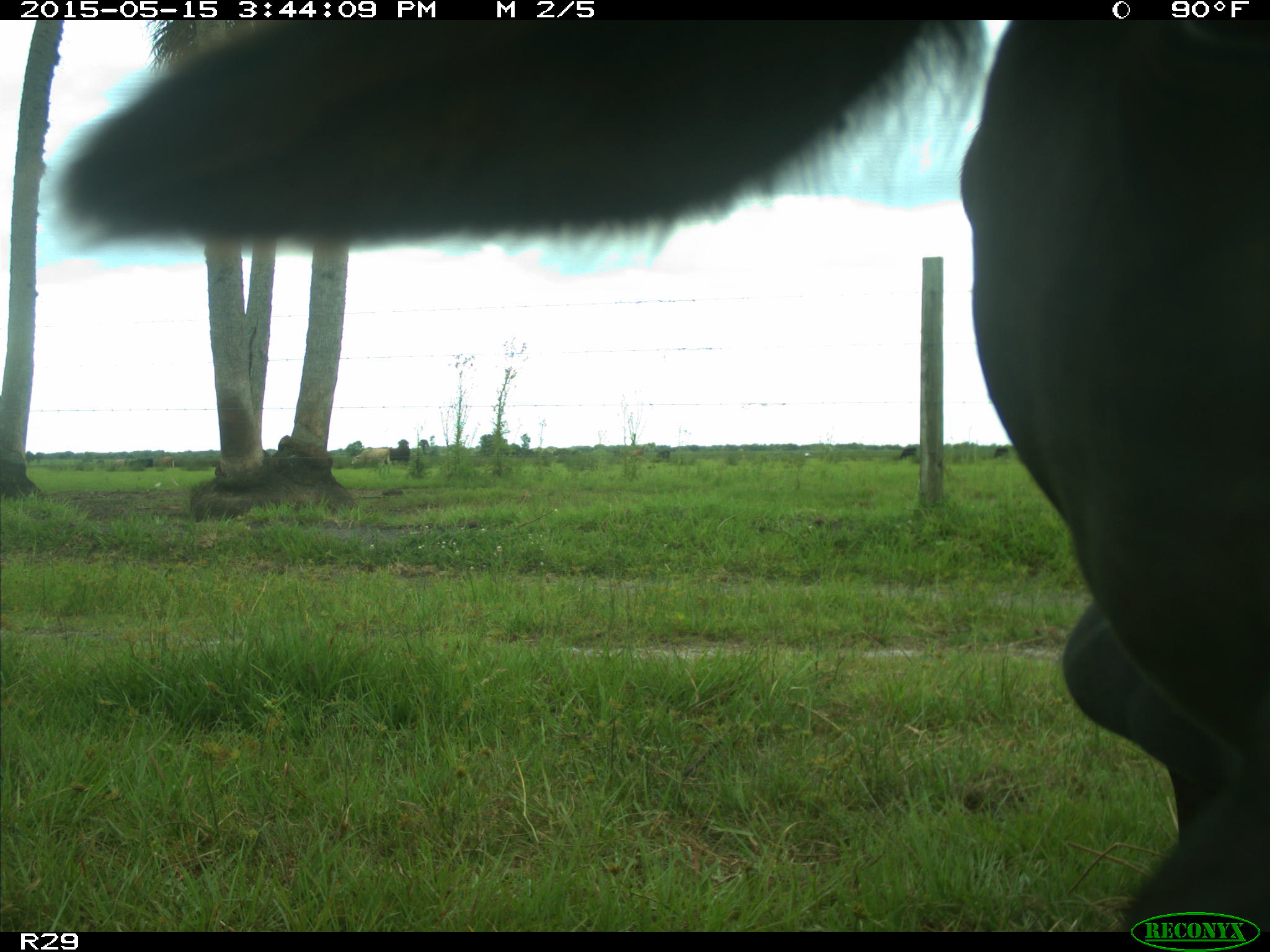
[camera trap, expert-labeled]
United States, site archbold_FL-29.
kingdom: Animalia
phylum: Chordata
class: Mammalia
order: Artiodactyla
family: Bovidae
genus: Bos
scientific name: Bos taurus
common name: domestic cow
Bos taurus (domestic cow).